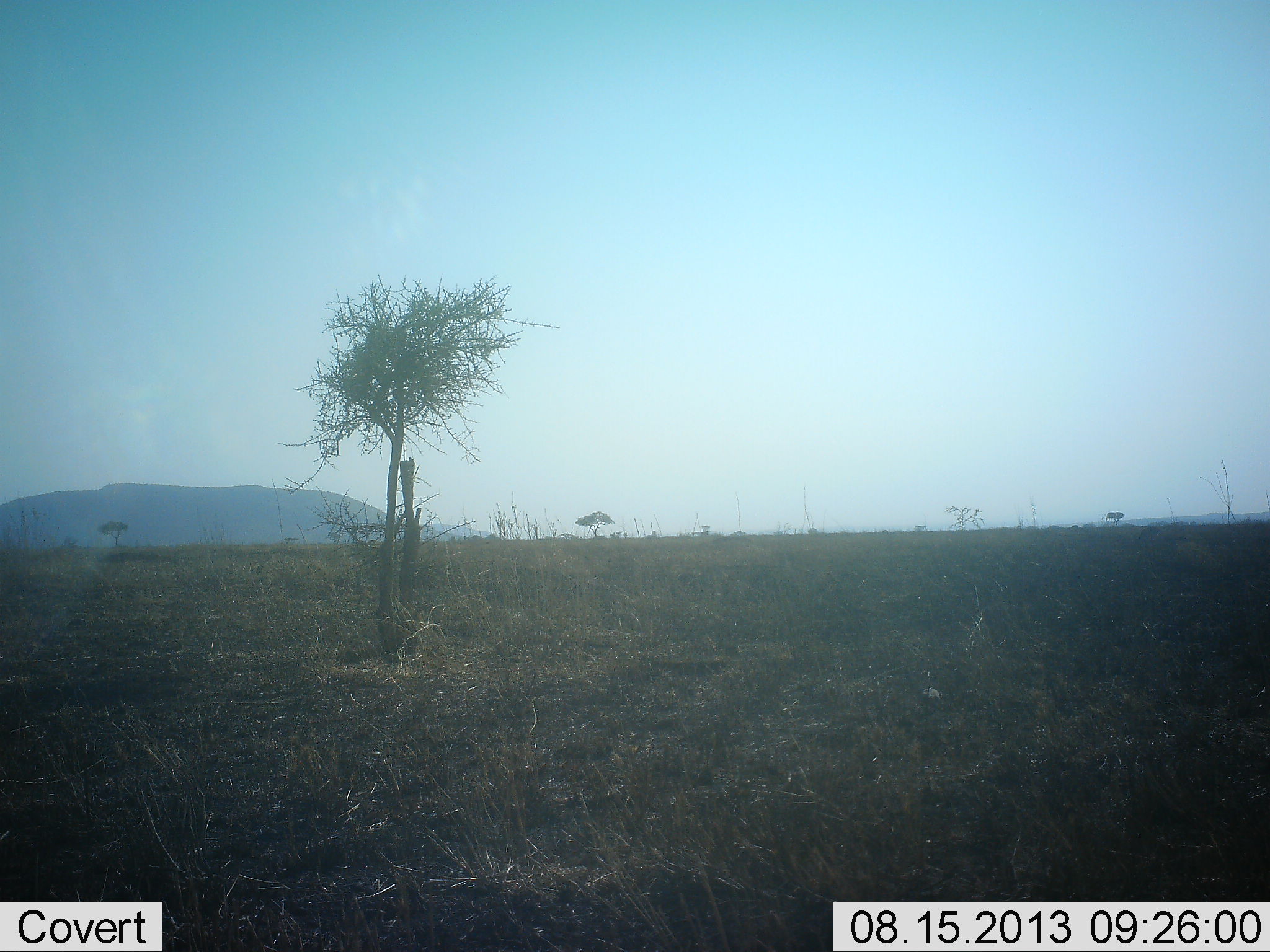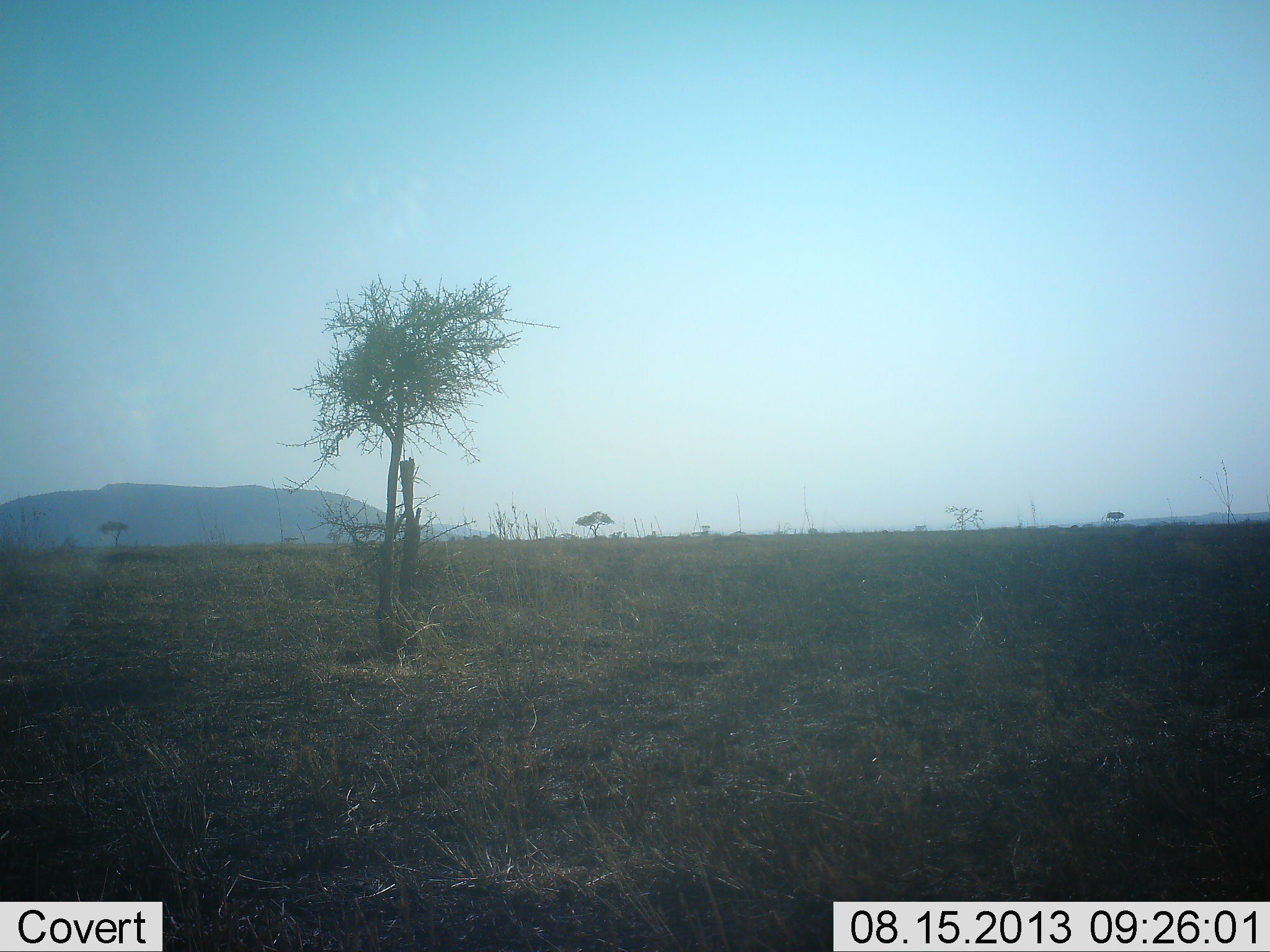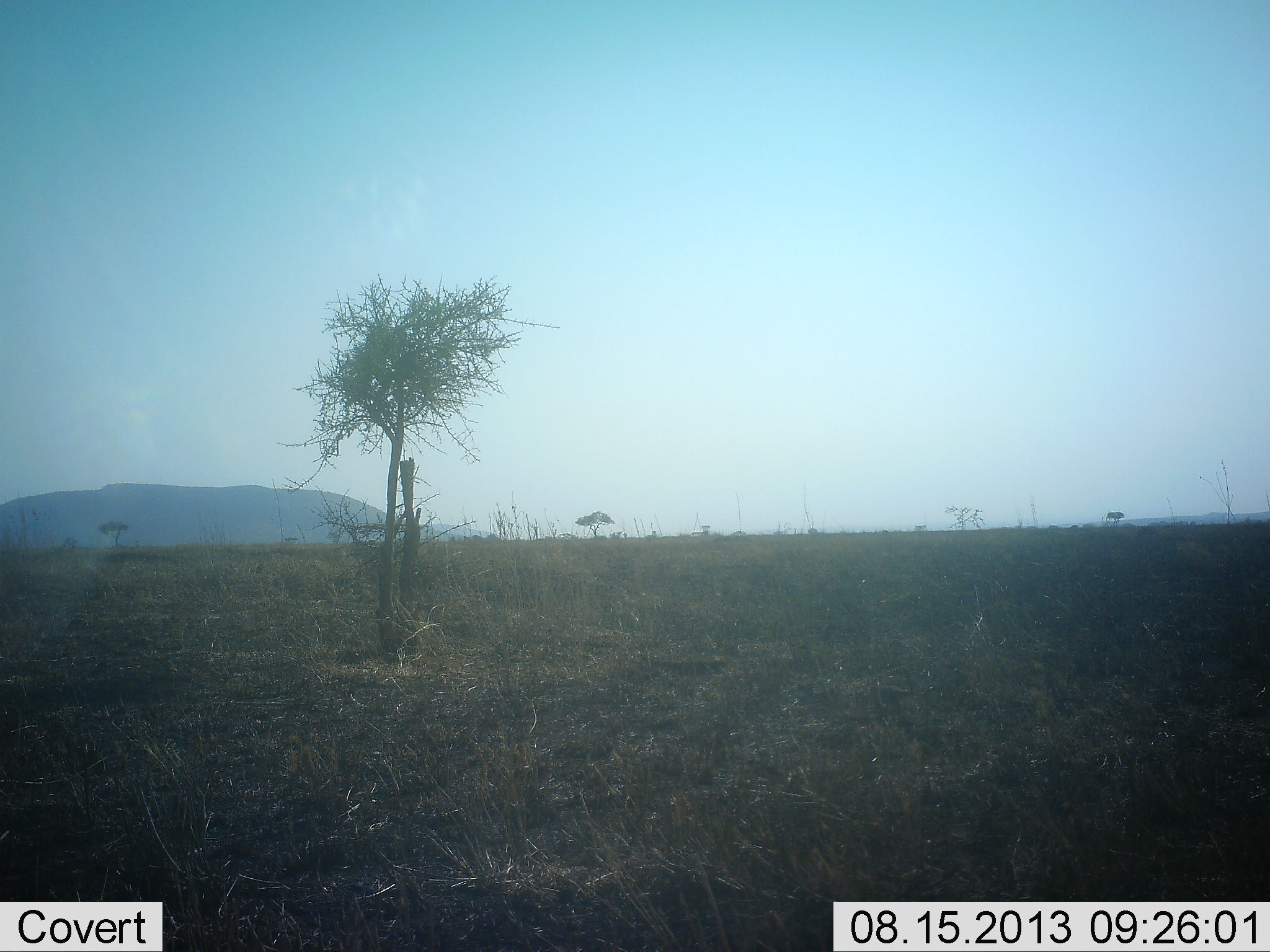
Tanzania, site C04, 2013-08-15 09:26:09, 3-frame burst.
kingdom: Animalia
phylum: Chordata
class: Aves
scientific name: Aves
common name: bird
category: otherbird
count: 1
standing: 0%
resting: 0%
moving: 100%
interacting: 0%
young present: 0%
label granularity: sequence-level